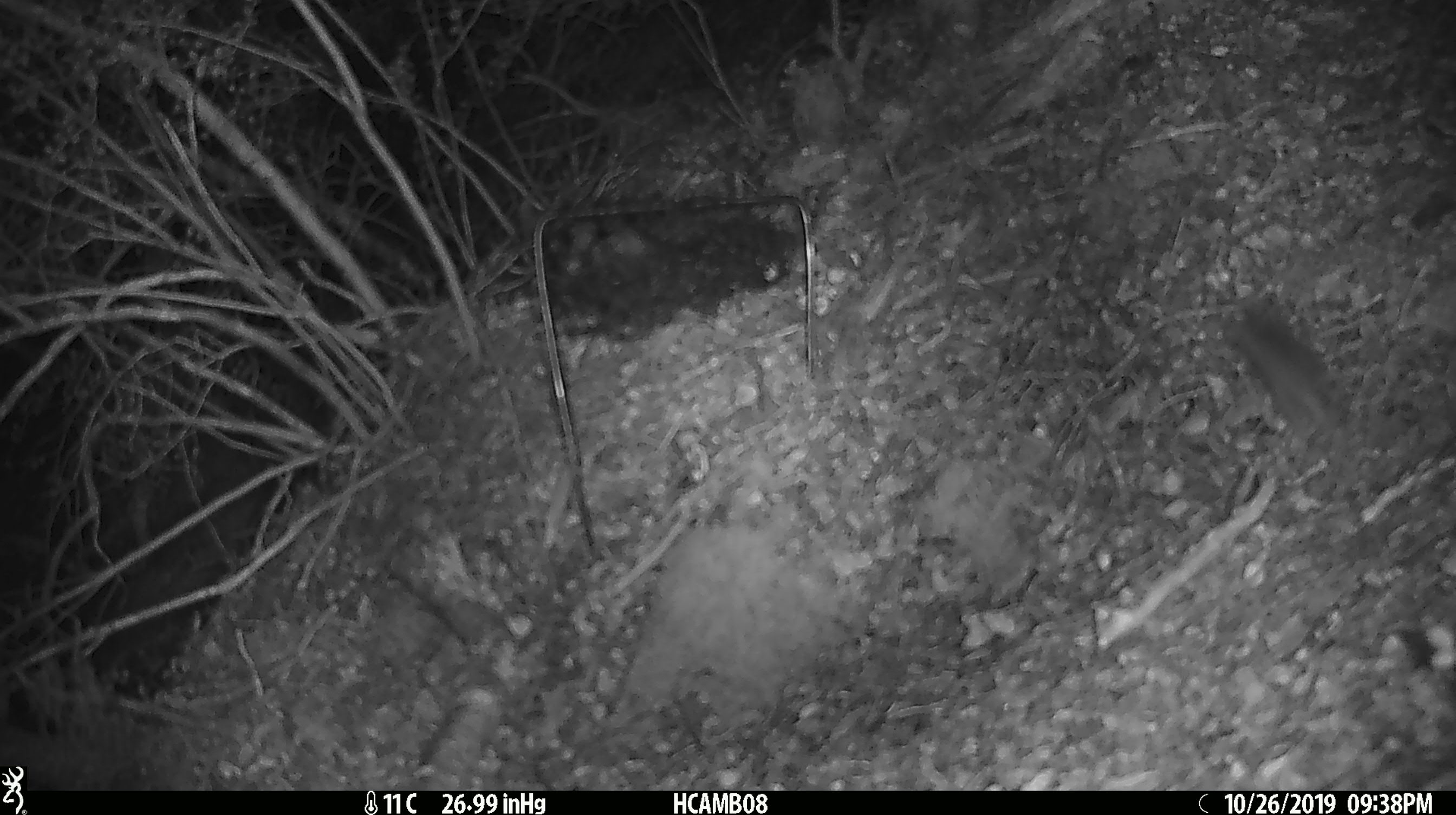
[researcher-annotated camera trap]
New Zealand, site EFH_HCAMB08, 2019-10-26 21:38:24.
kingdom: Animalia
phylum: Chordata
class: Mammalia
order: Rodentia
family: Muridae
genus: Mus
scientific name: Mus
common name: mouse